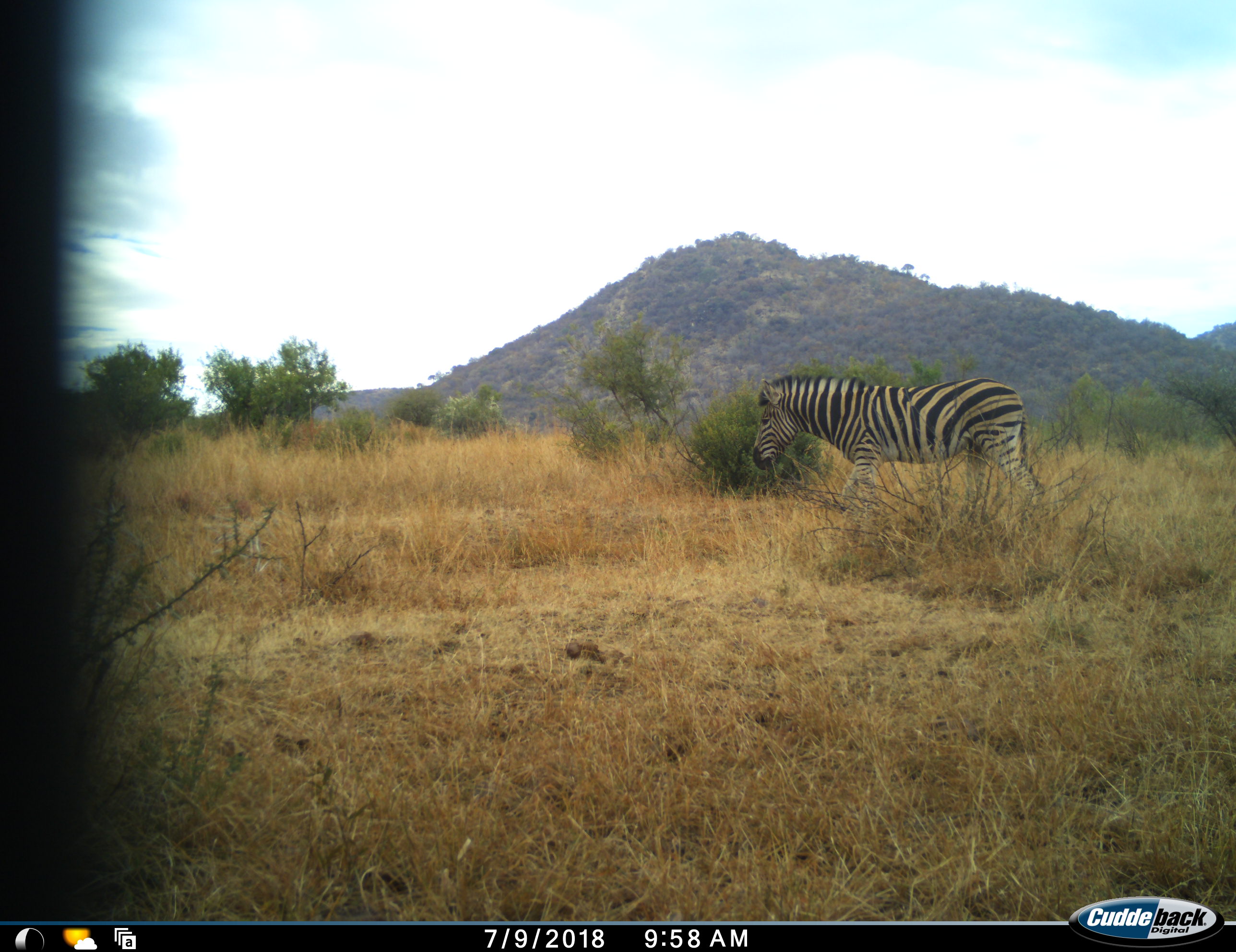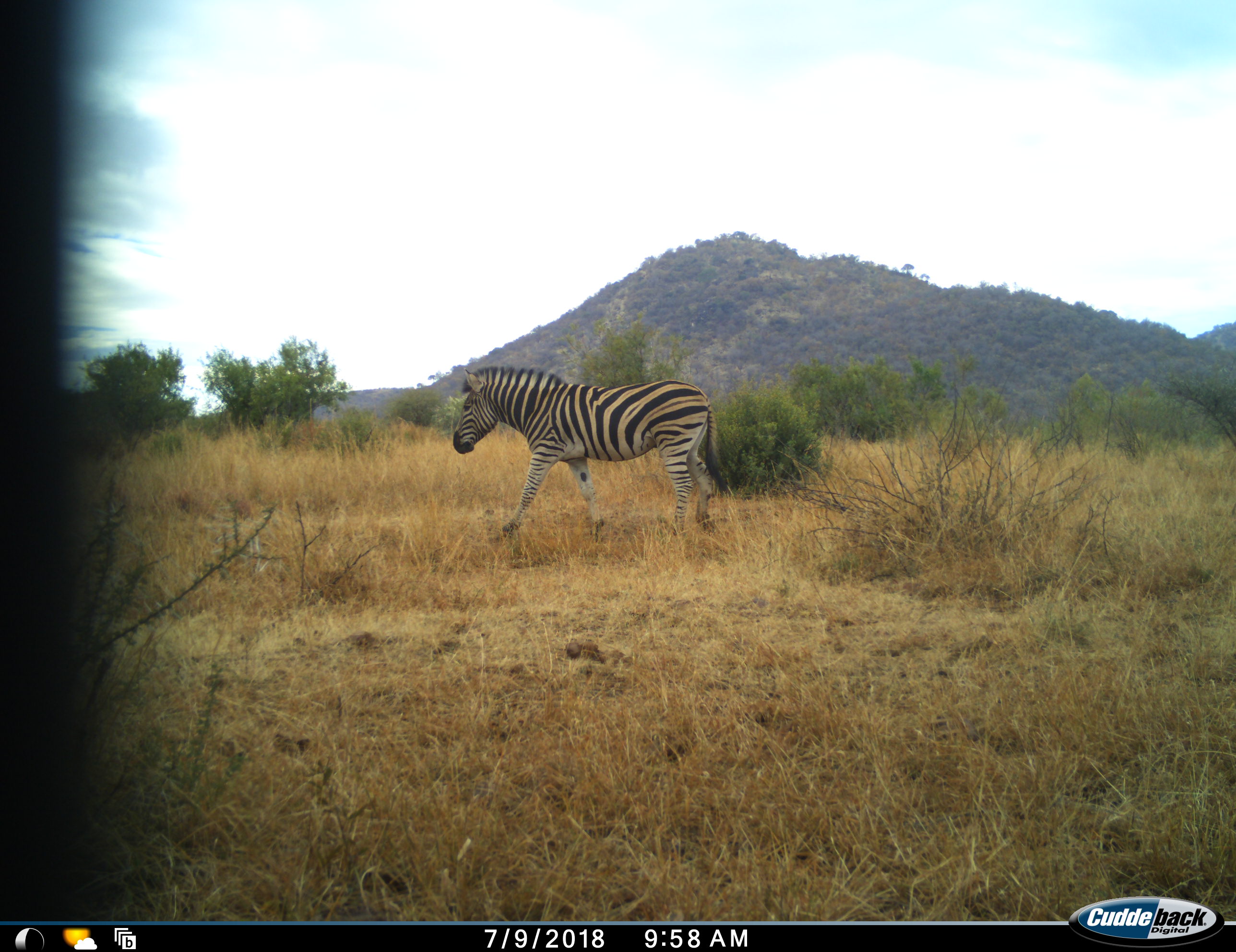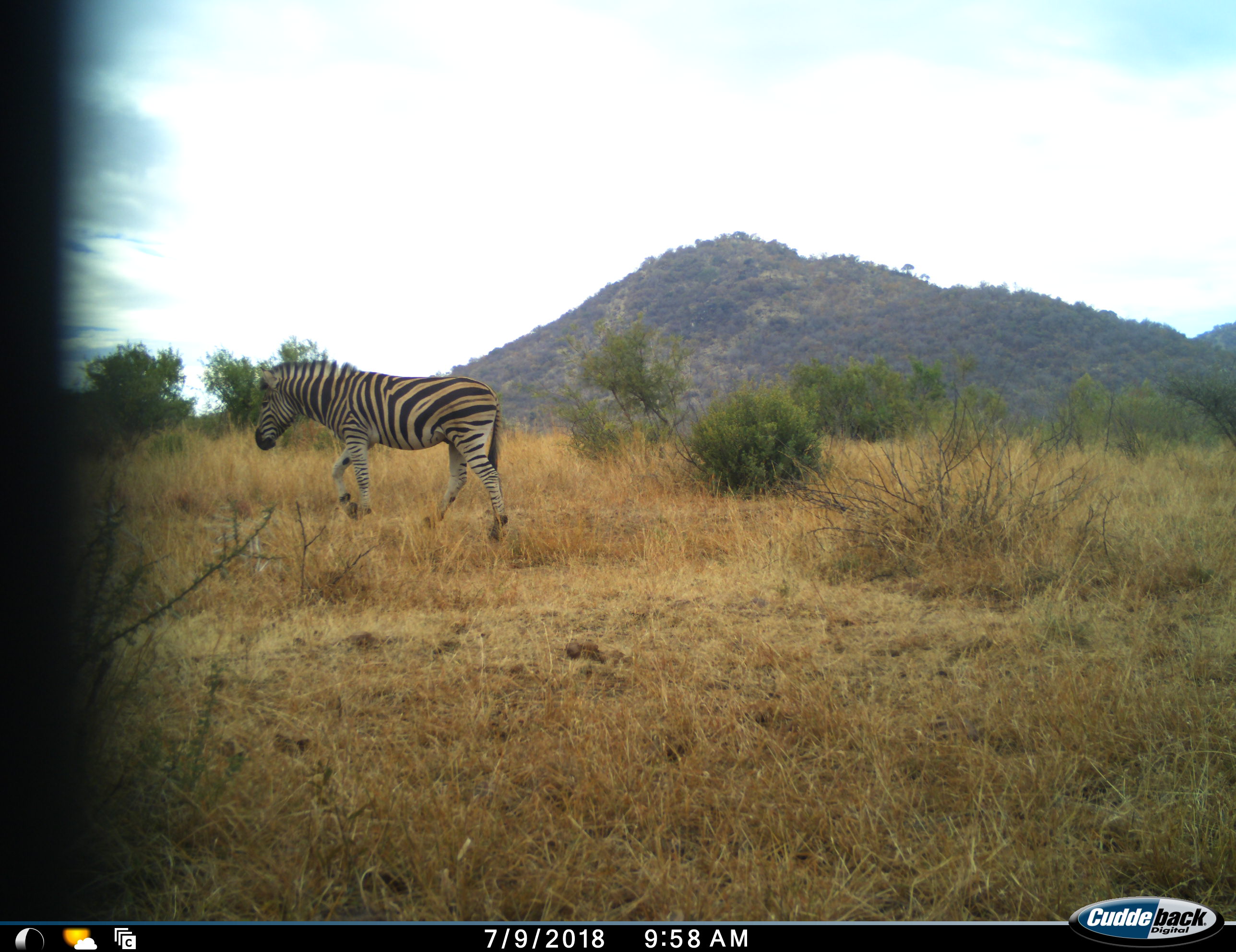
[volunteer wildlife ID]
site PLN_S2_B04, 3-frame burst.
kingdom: Animalia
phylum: Chordata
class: Mammalia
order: Perissodactyla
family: Equidae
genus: Equus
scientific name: Equus quagga burchellii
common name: burchell's zebra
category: zebraburchells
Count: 1.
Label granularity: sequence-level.